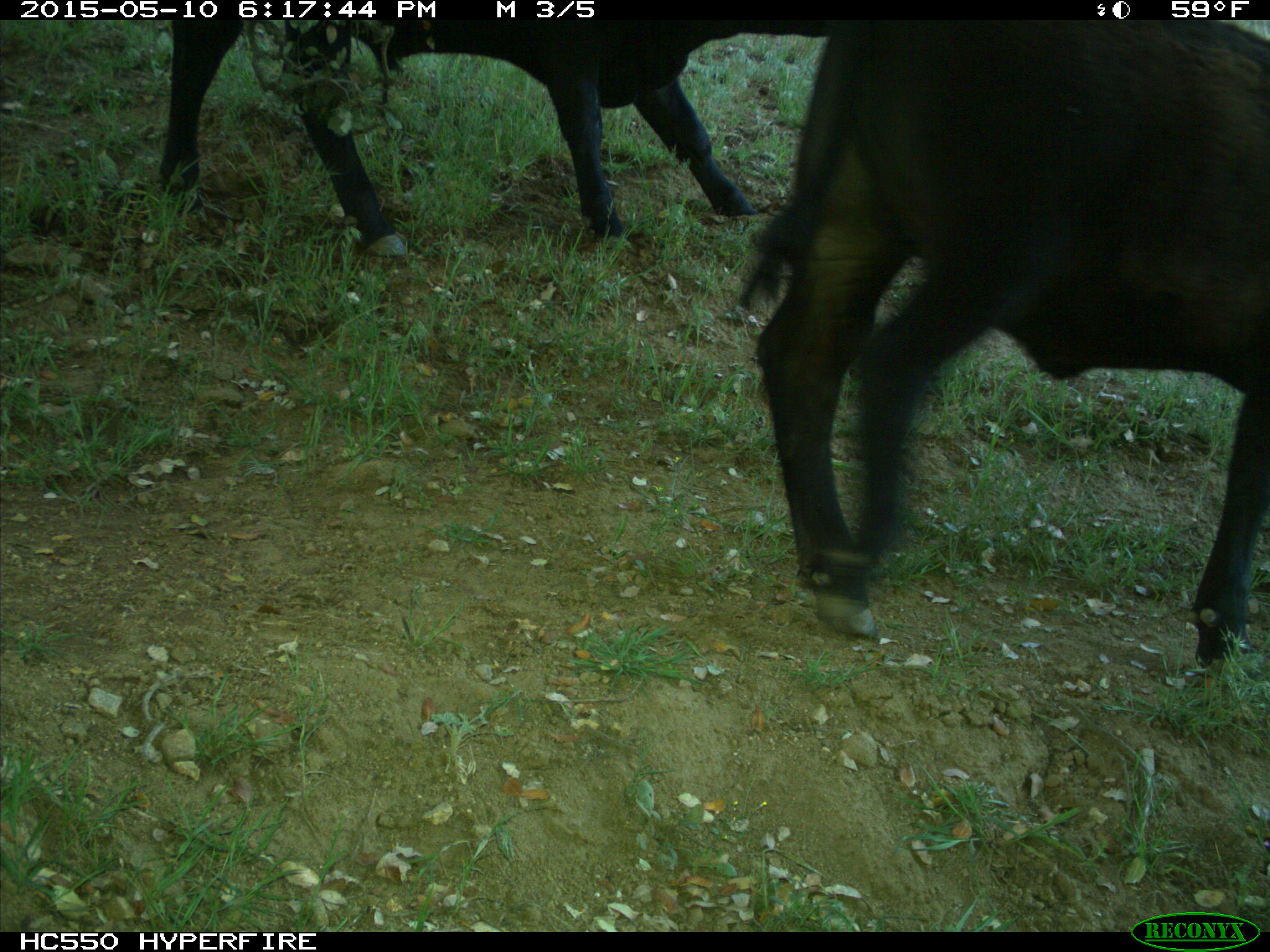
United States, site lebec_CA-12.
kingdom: Animalia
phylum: Chordata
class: Mammalia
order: Artiodactyla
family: Bovidae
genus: Bos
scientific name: Bos taurus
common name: domestic cow